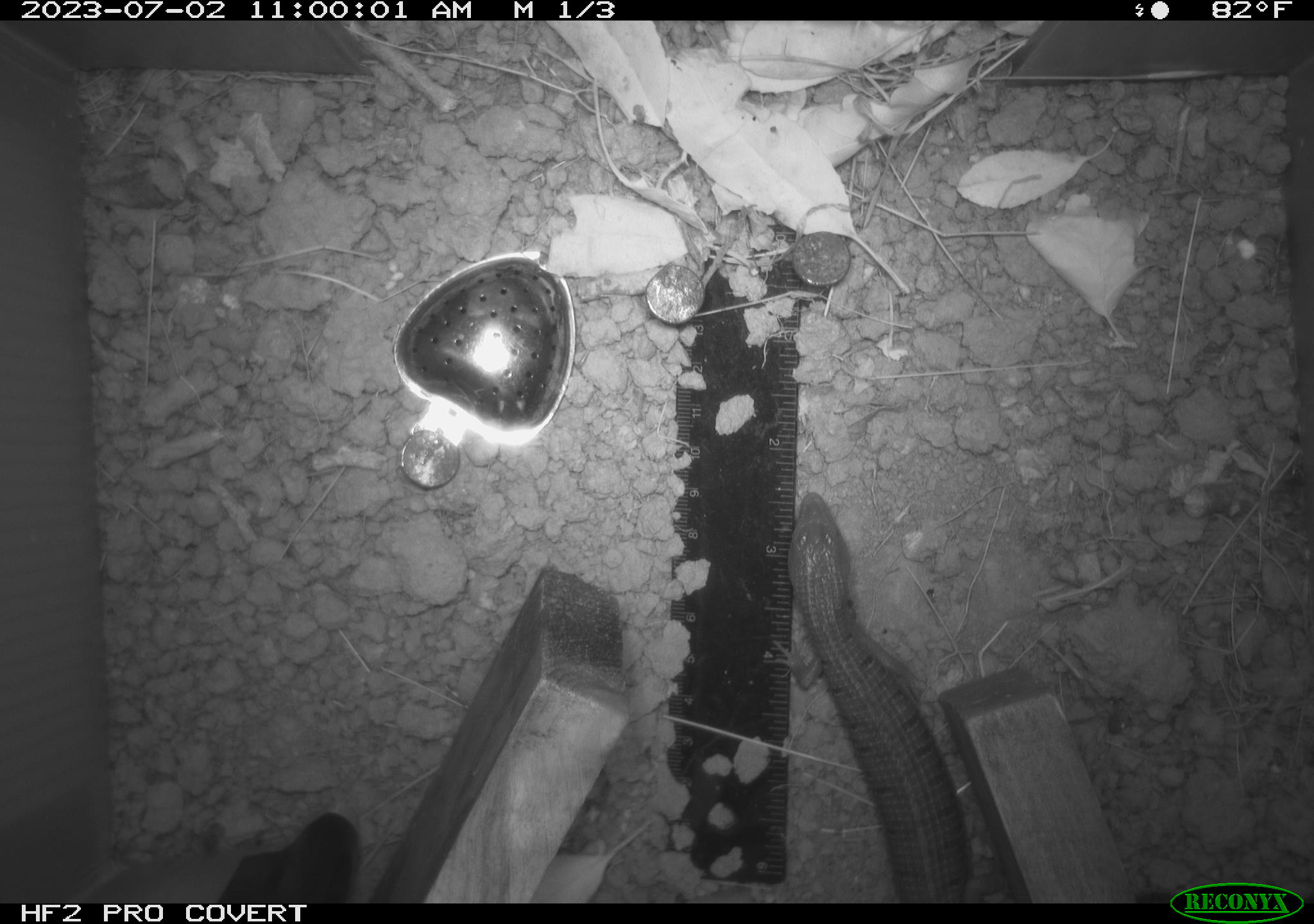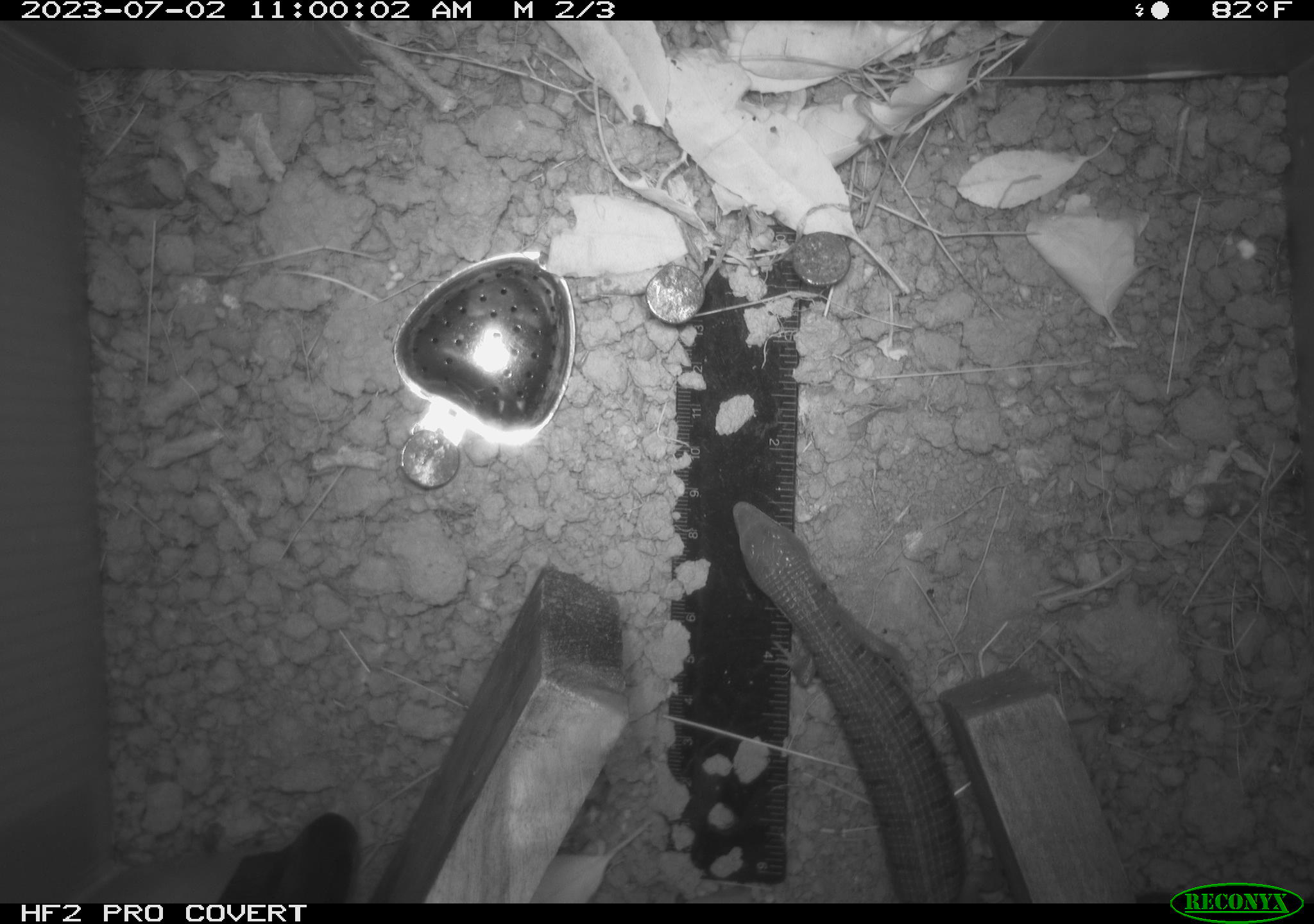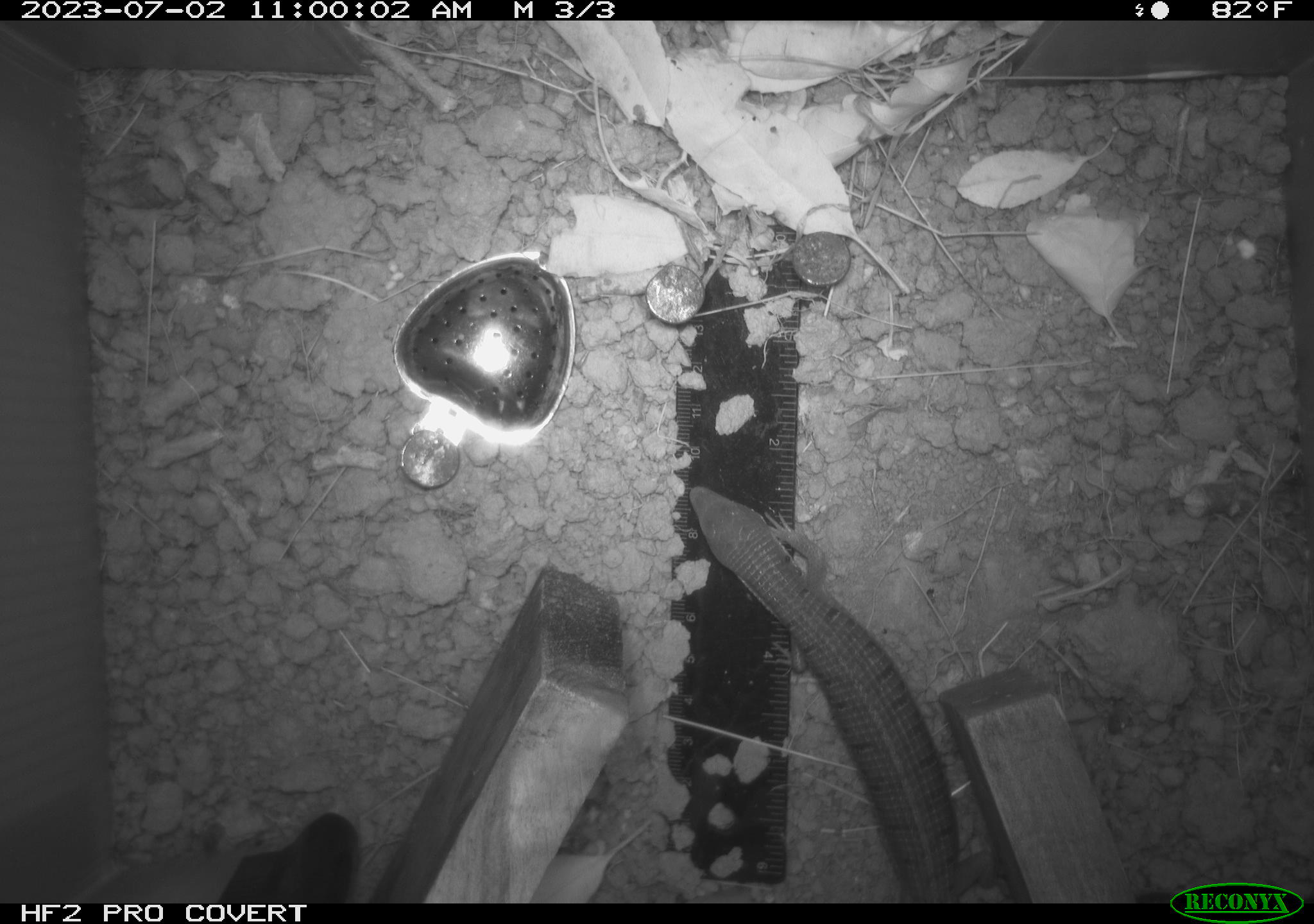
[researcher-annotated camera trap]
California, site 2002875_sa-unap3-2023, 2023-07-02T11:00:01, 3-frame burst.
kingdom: Animalia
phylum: Chordata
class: Reptilia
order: Squamata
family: Anguidae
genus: Elgaria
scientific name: Elgaria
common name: alligator lizards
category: elgaria species